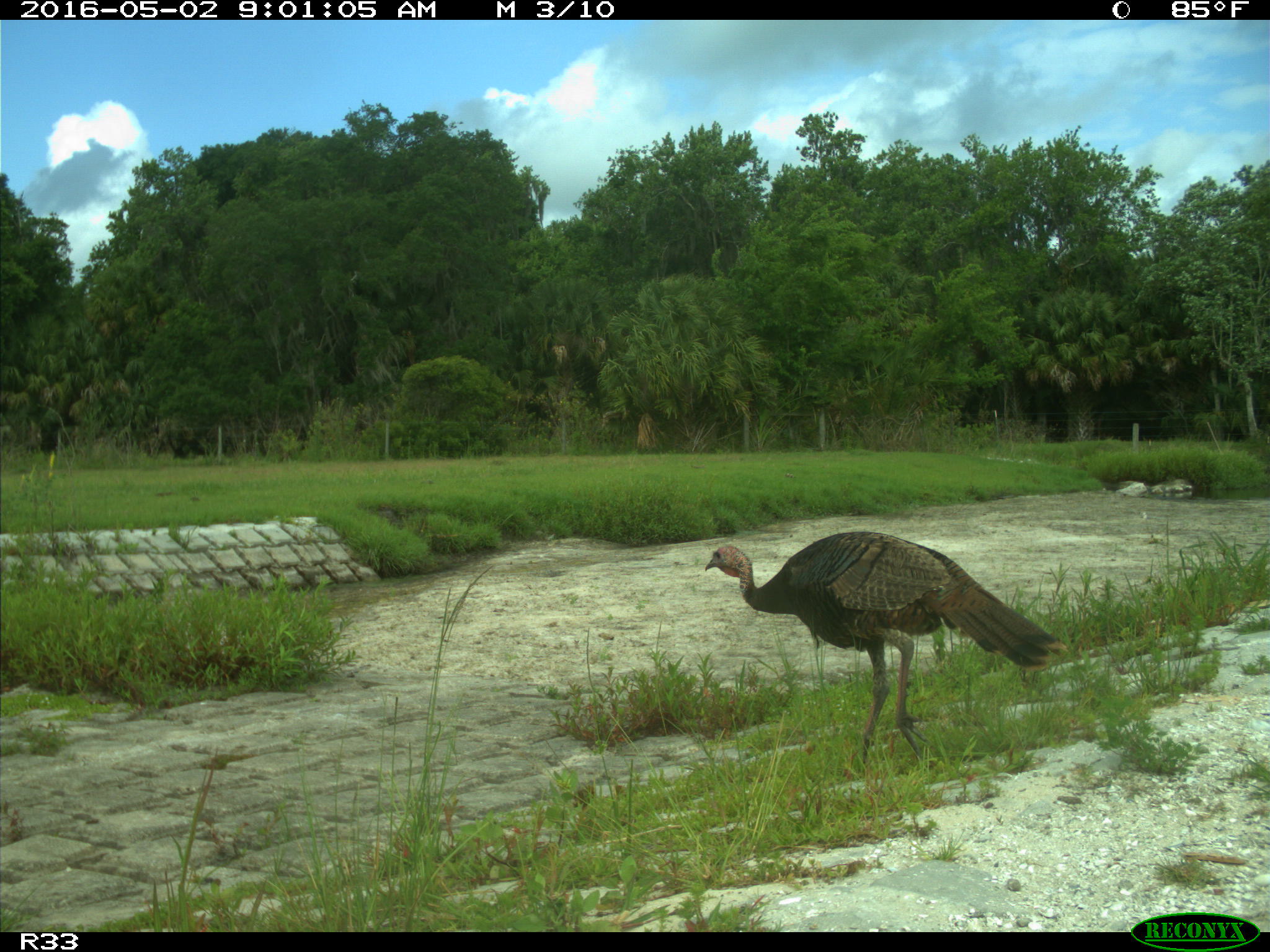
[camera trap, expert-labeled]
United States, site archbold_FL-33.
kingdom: Animalia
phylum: Chordata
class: Aves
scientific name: Aves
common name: birds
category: unidentified bird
Unidentified bird (birds) (Aves).